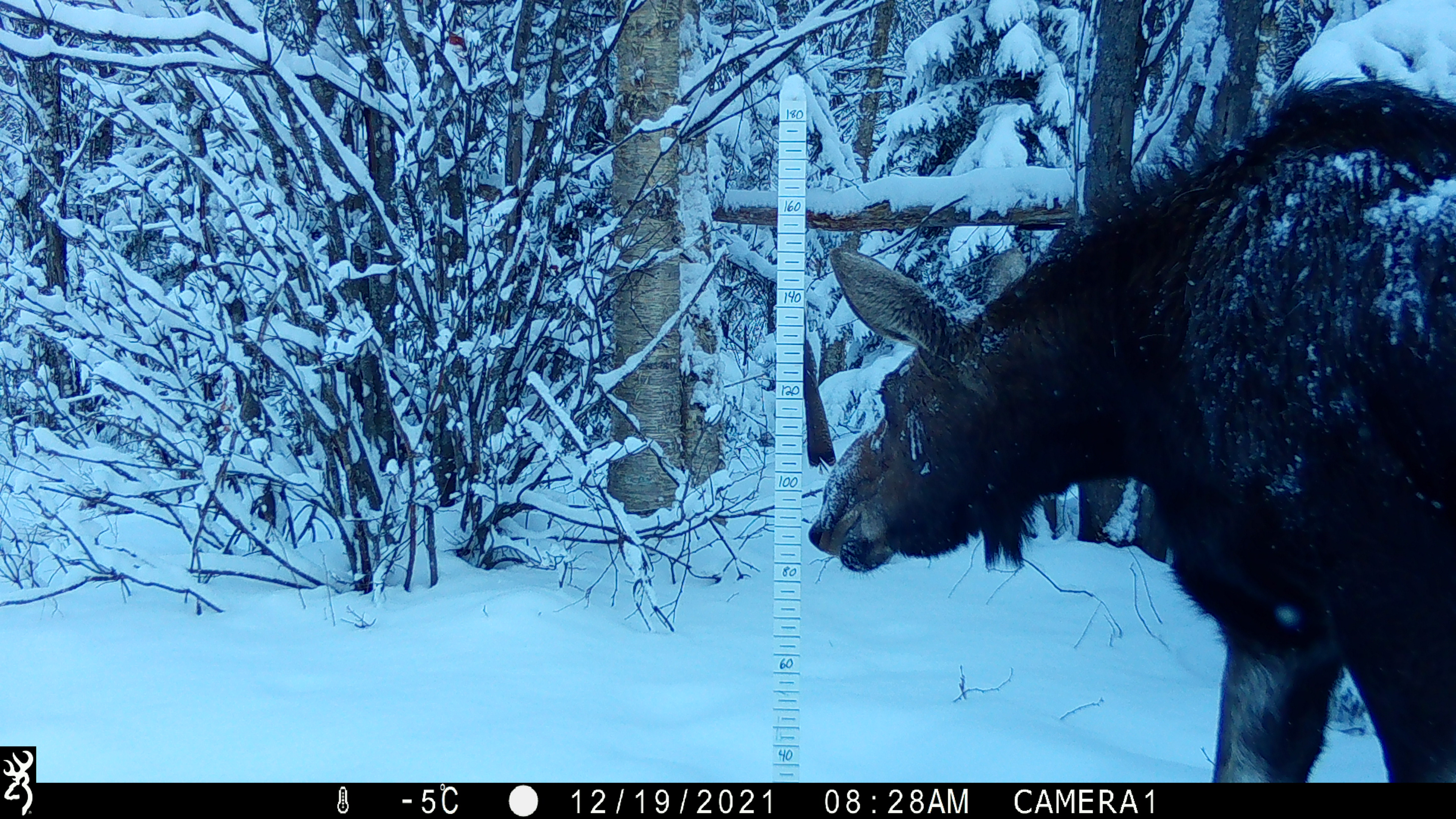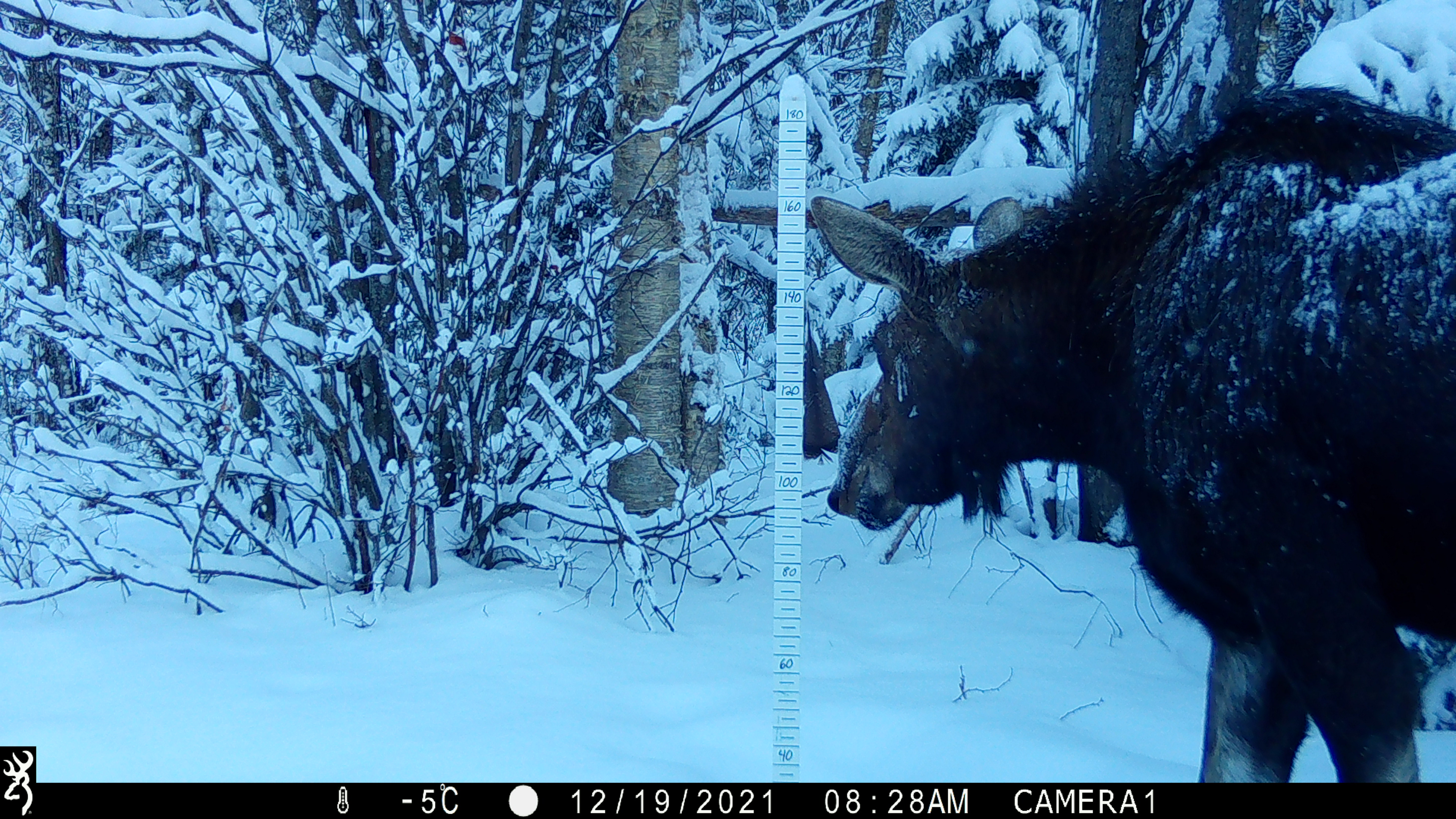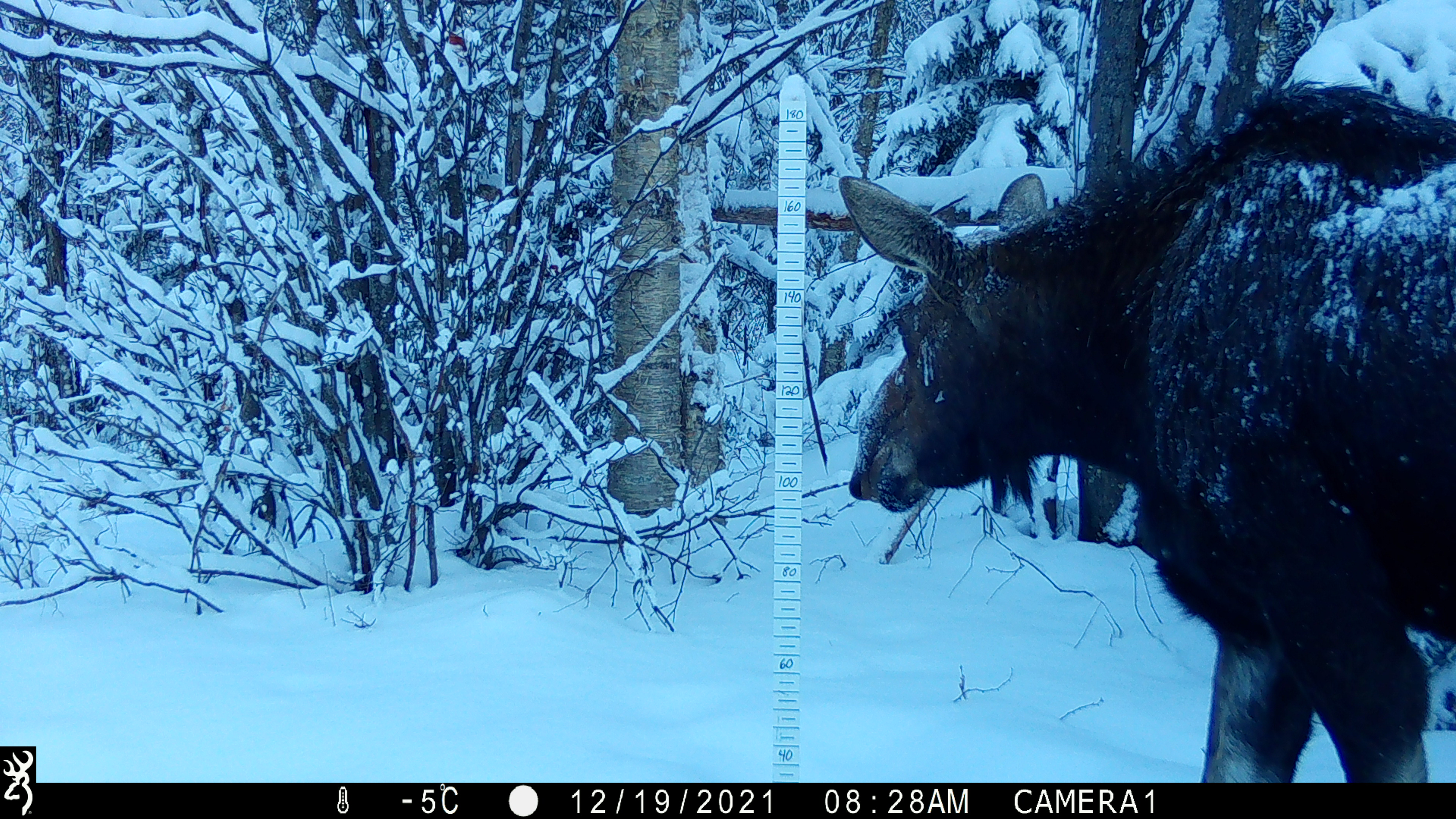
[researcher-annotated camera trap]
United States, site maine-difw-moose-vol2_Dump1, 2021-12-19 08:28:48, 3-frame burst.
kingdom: Animalia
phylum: Chordata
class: Mammalia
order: Artiodactyla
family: Cervidae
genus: Alces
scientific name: Alces alces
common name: moose